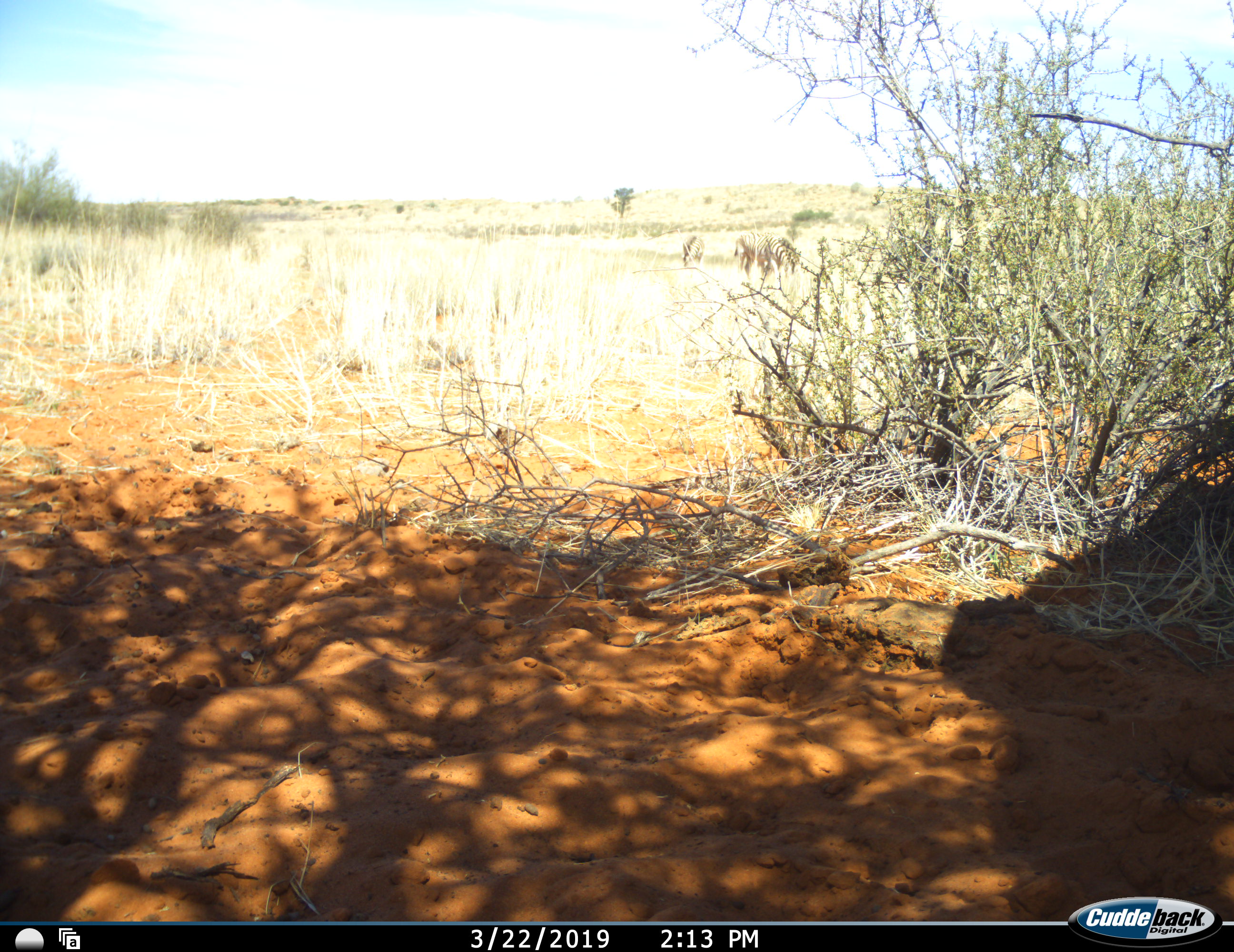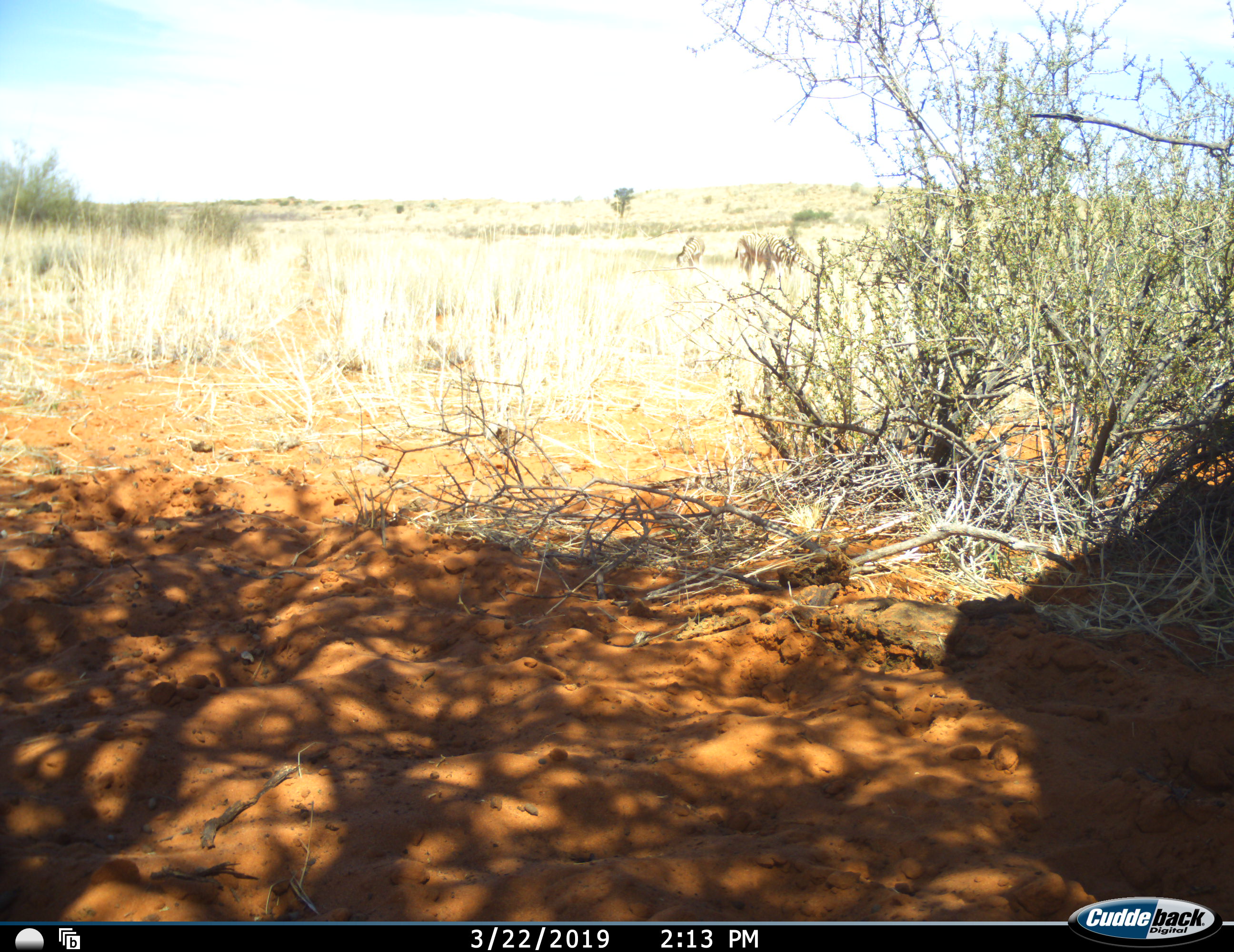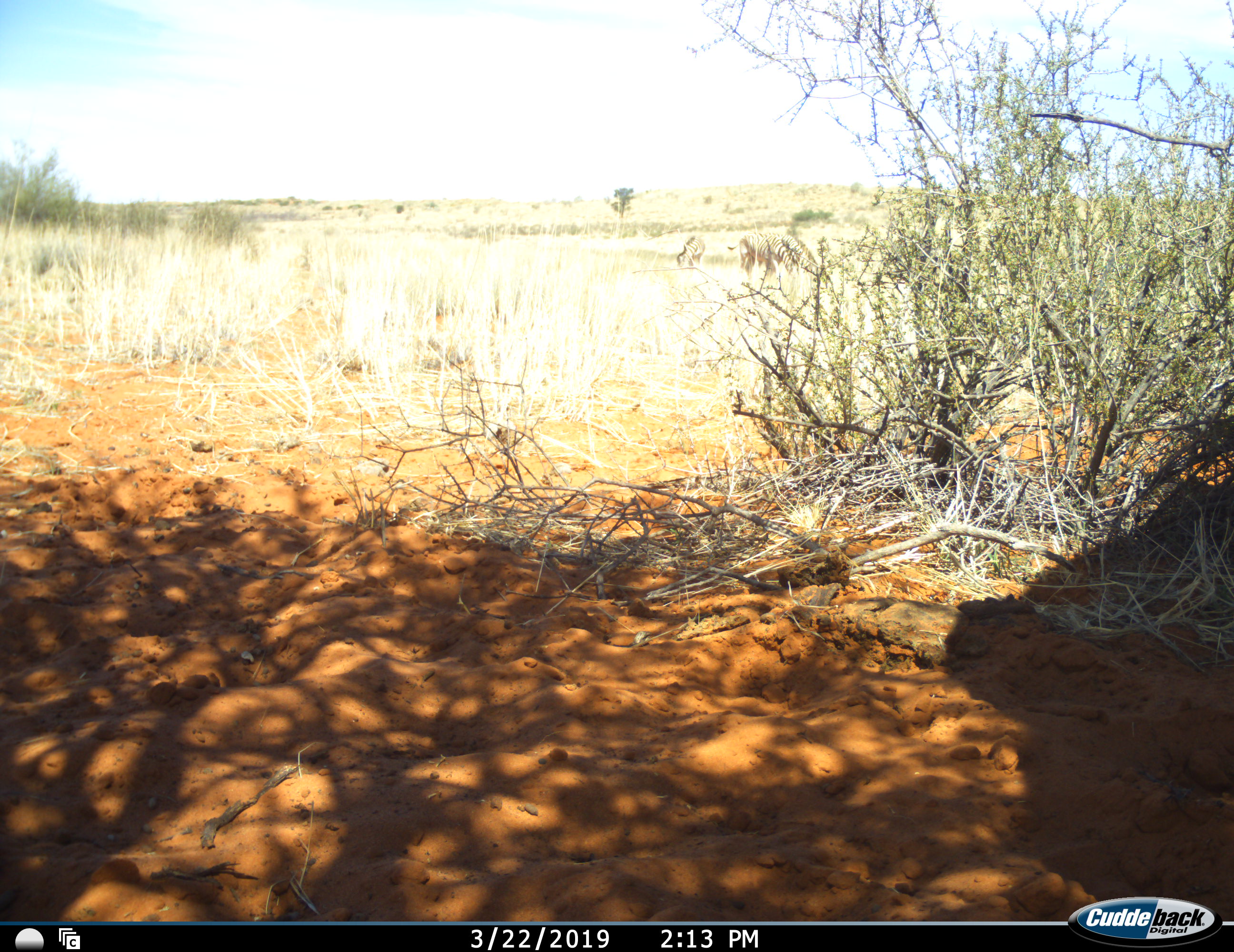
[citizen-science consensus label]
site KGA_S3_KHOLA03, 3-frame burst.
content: unidentified animal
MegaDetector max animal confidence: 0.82